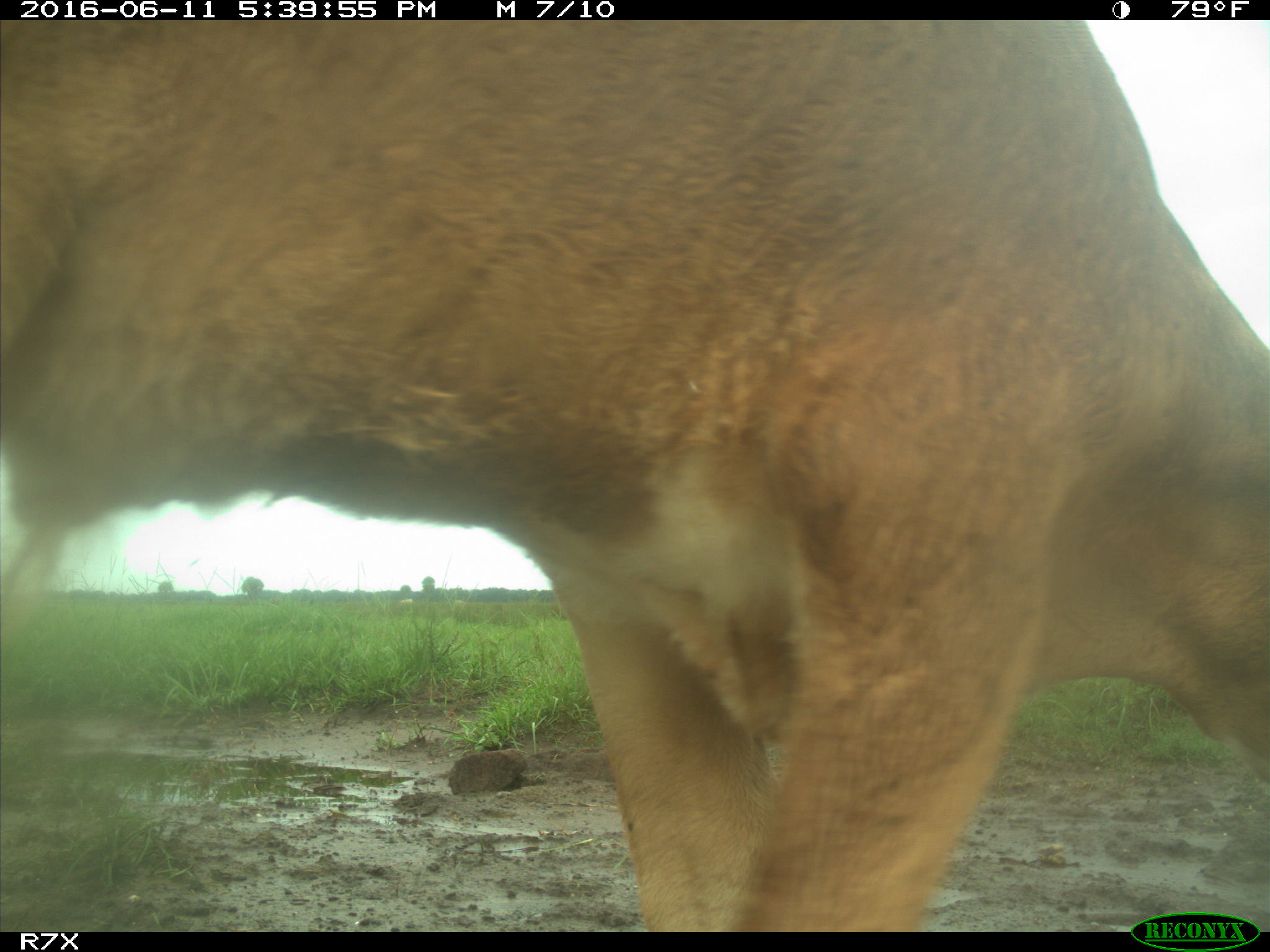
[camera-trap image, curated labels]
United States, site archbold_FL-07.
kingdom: Animalia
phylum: Chordata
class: Mammalia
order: Artiodactyla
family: Bovidae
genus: Bos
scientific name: Bos taurus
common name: domestic cow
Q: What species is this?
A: Bos taurus (domestic cow).